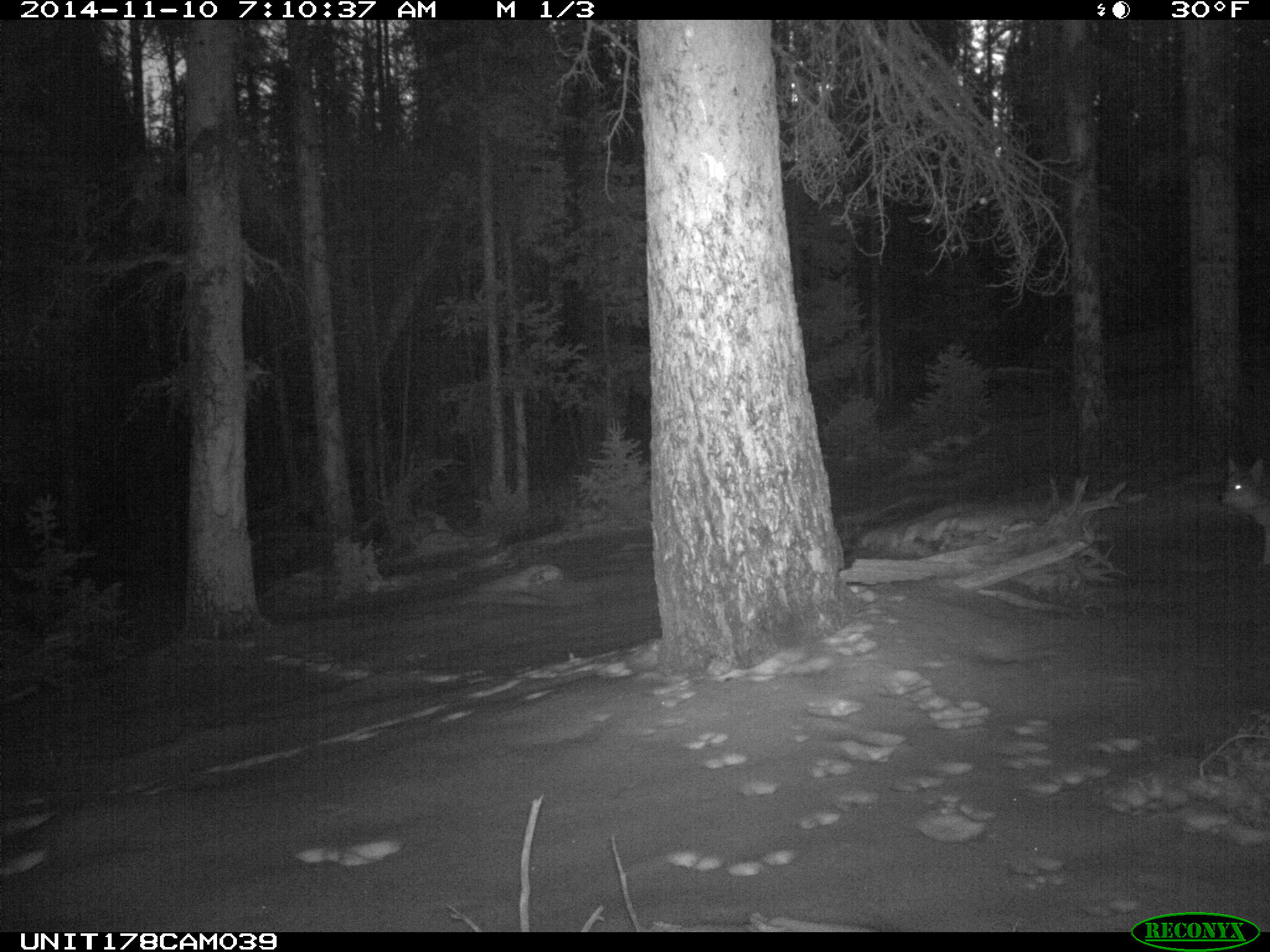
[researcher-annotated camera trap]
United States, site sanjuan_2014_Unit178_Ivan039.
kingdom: Animalia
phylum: Chordata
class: Mammalia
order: Carnivora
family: Canidae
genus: Canis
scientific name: Canis latrans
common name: coyote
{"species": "Canis latrans (coyote)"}